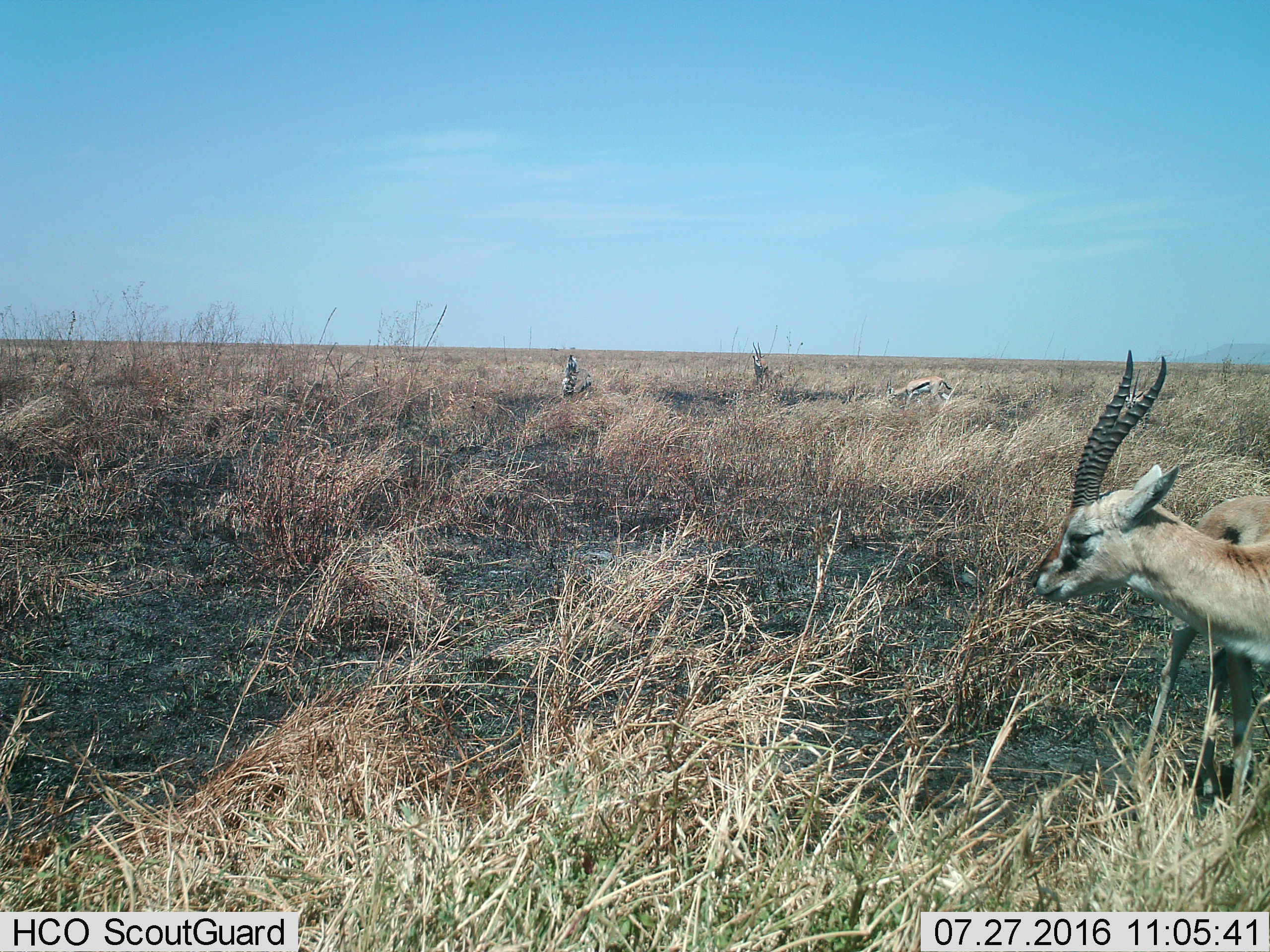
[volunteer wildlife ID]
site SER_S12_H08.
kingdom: Animalia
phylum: Chordata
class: Mammalia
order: Artiodactyla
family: Bovidae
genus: Eudorcas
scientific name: Eudorcas thomsonii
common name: thomson's gazelle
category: gazellethomsons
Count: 4.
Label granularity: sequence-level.